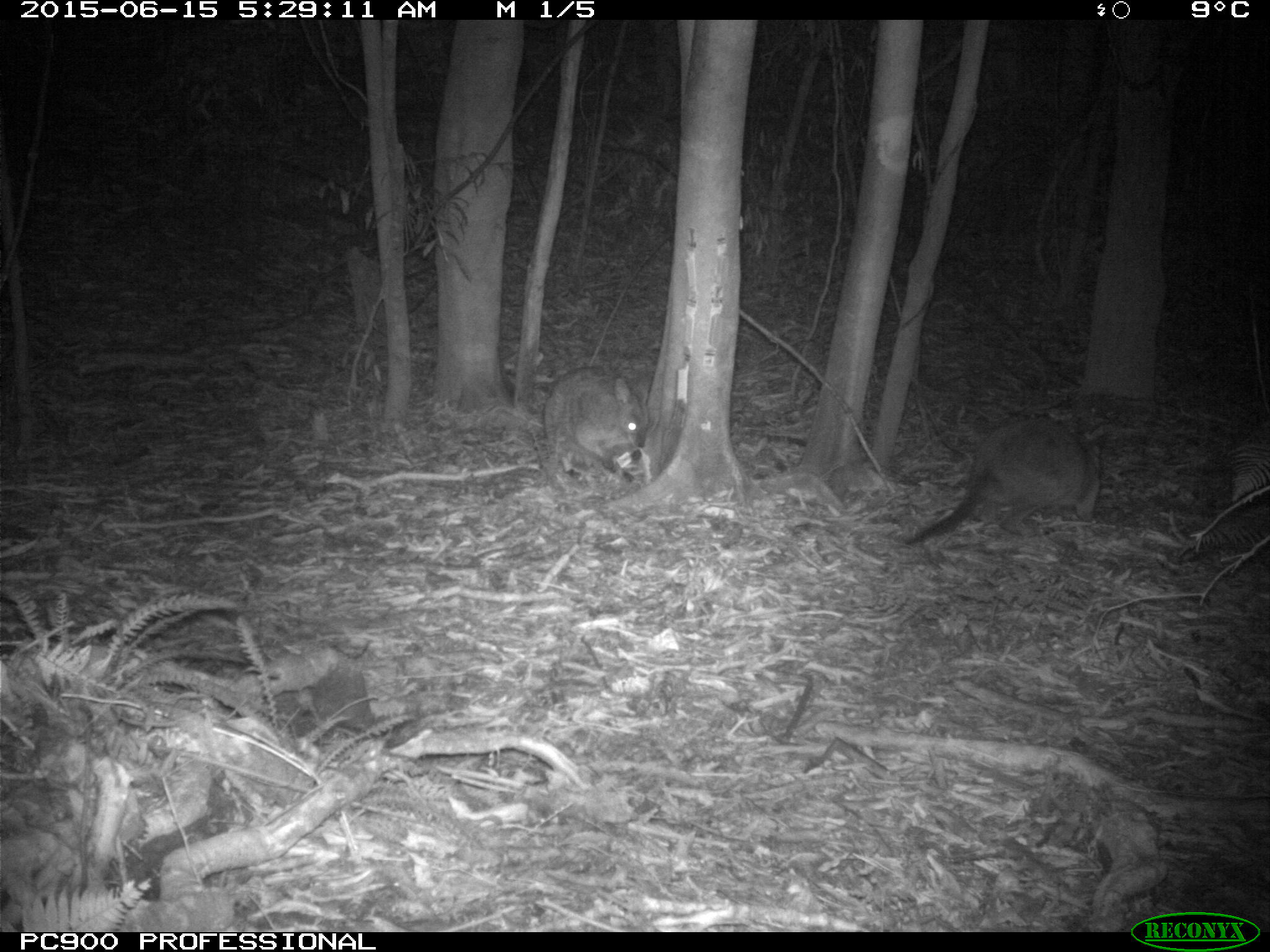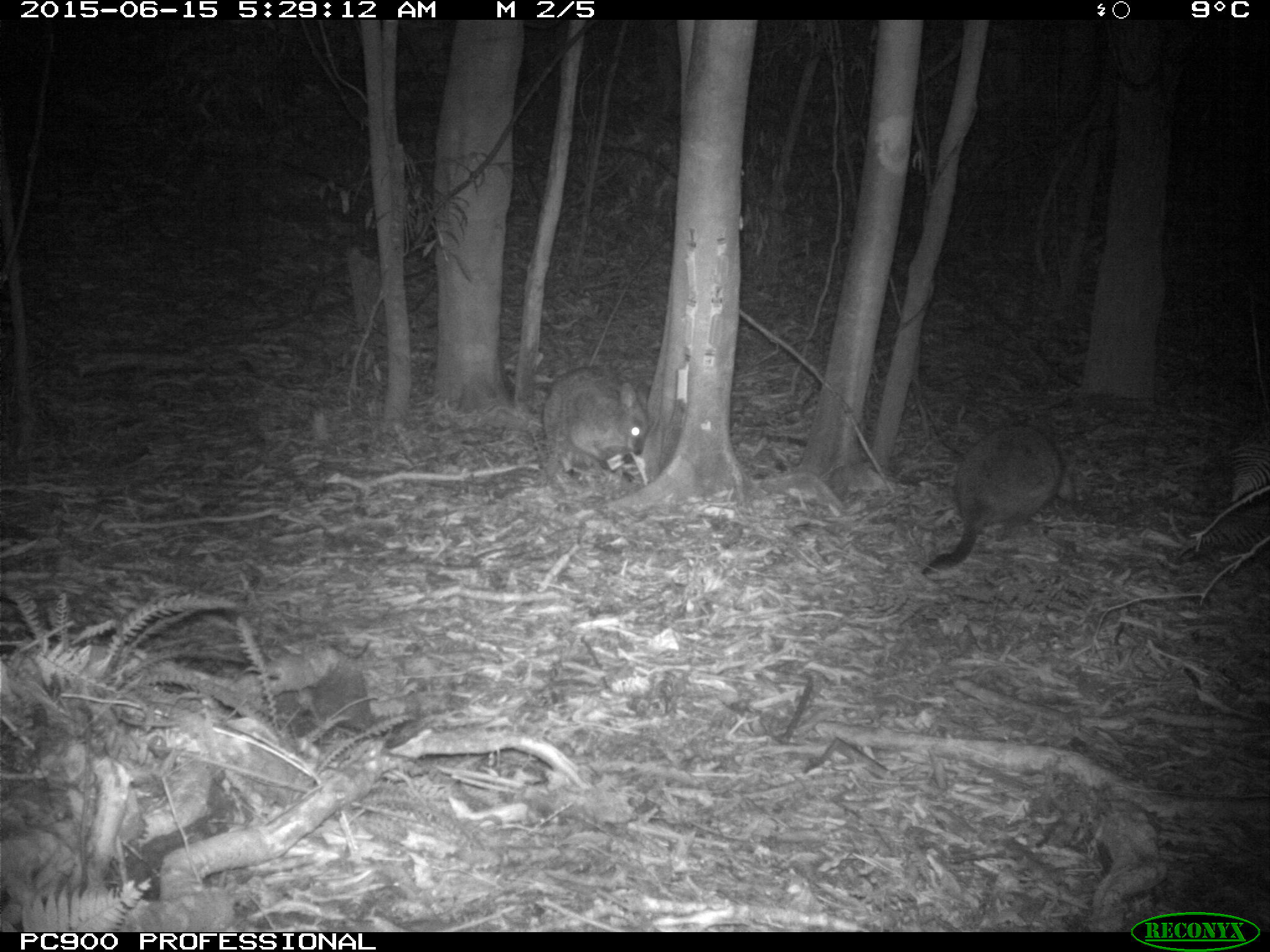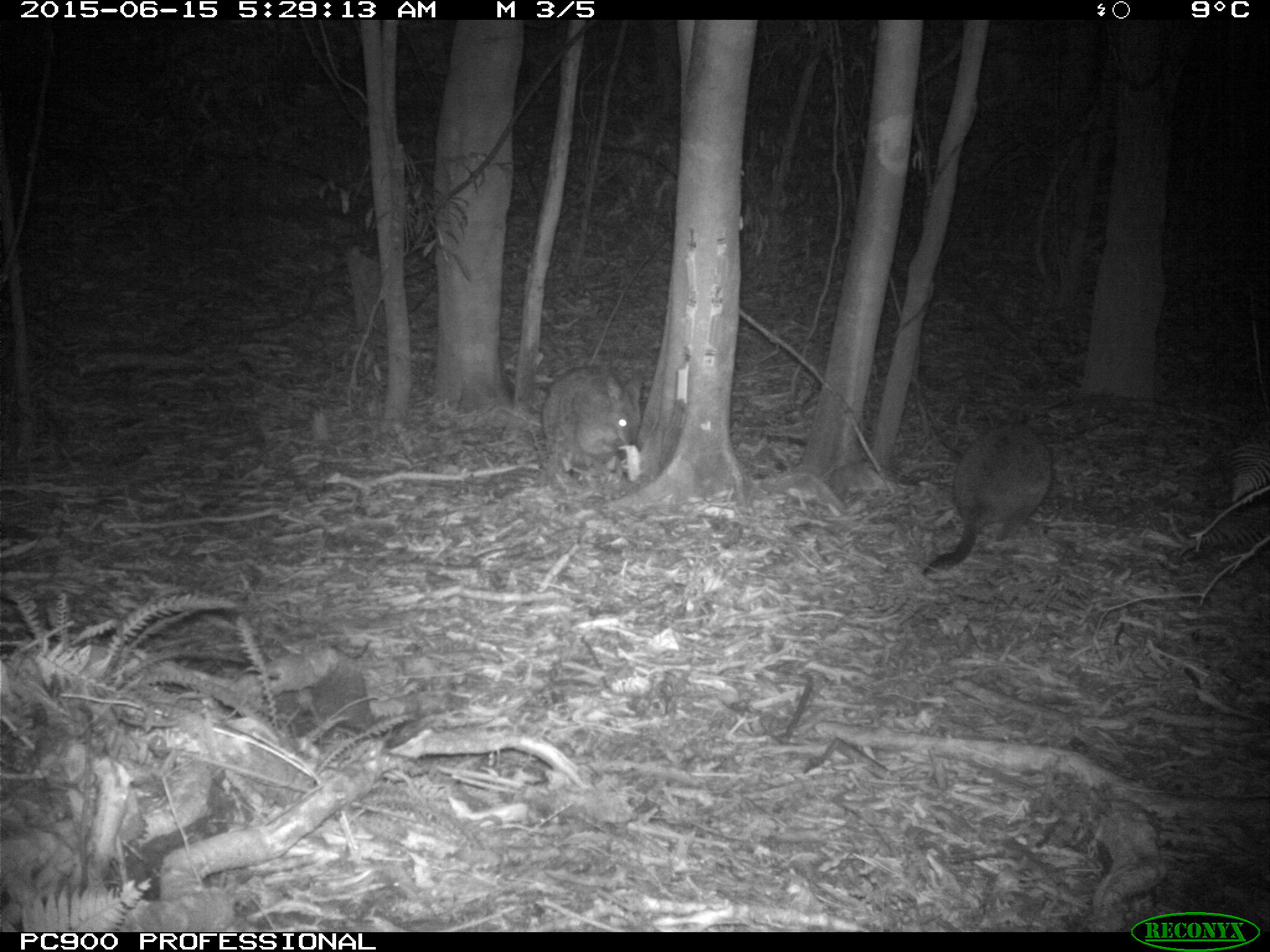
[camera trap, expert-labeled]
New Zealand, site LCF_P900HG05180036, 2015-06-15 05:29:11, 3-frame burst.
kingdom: Animalia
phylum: Chordata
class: Mammalia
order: Diprotodontia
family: Macropodidae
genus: Notamacropus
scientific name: Notamacropus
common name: wallaby